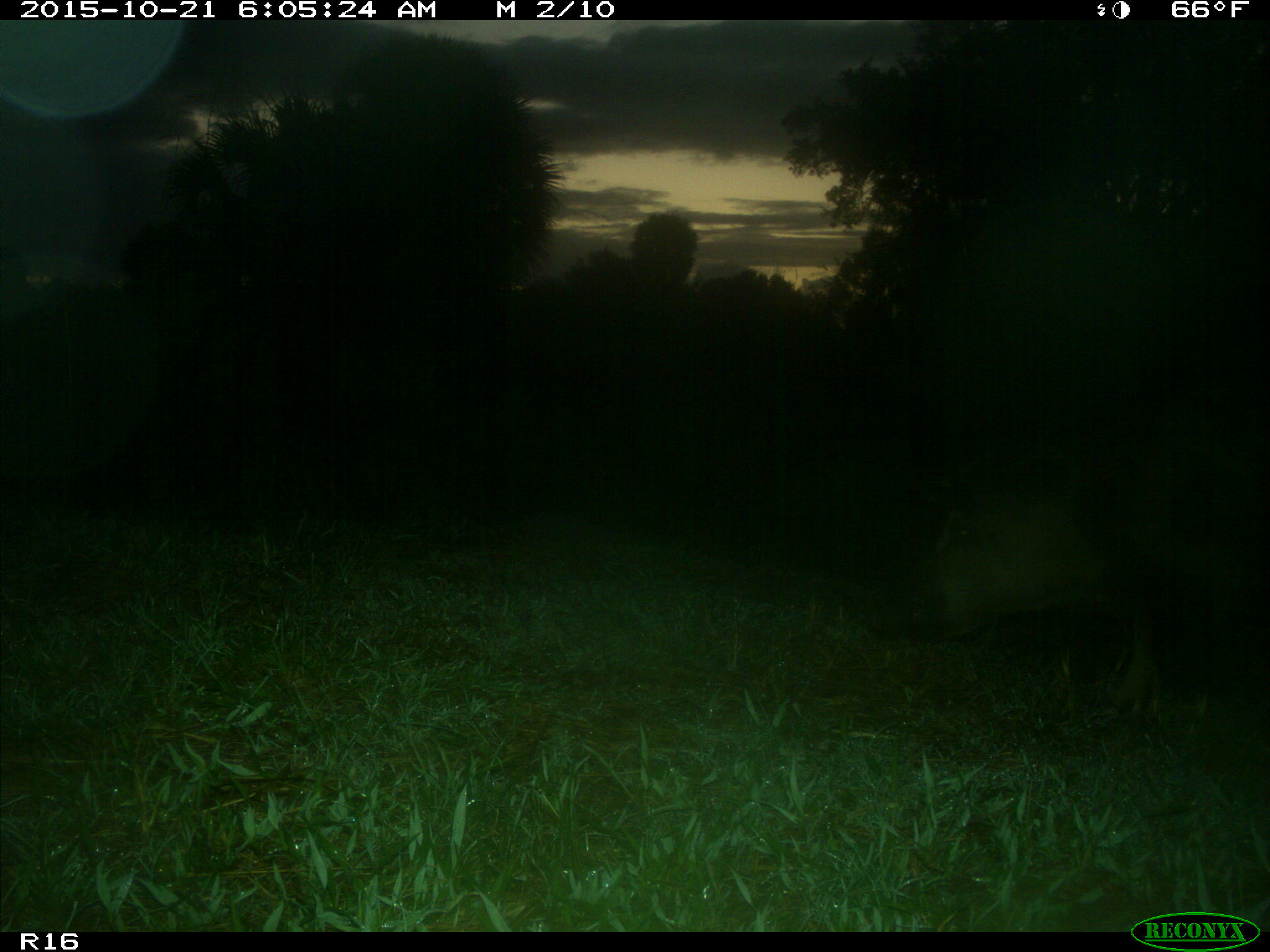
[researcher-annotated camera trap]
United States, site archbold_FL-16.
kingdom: Animalia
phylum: Chordata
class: Mammalia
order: Artiodactyla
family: Suidae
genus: Sus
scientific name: Sus scrofa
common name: wild boar